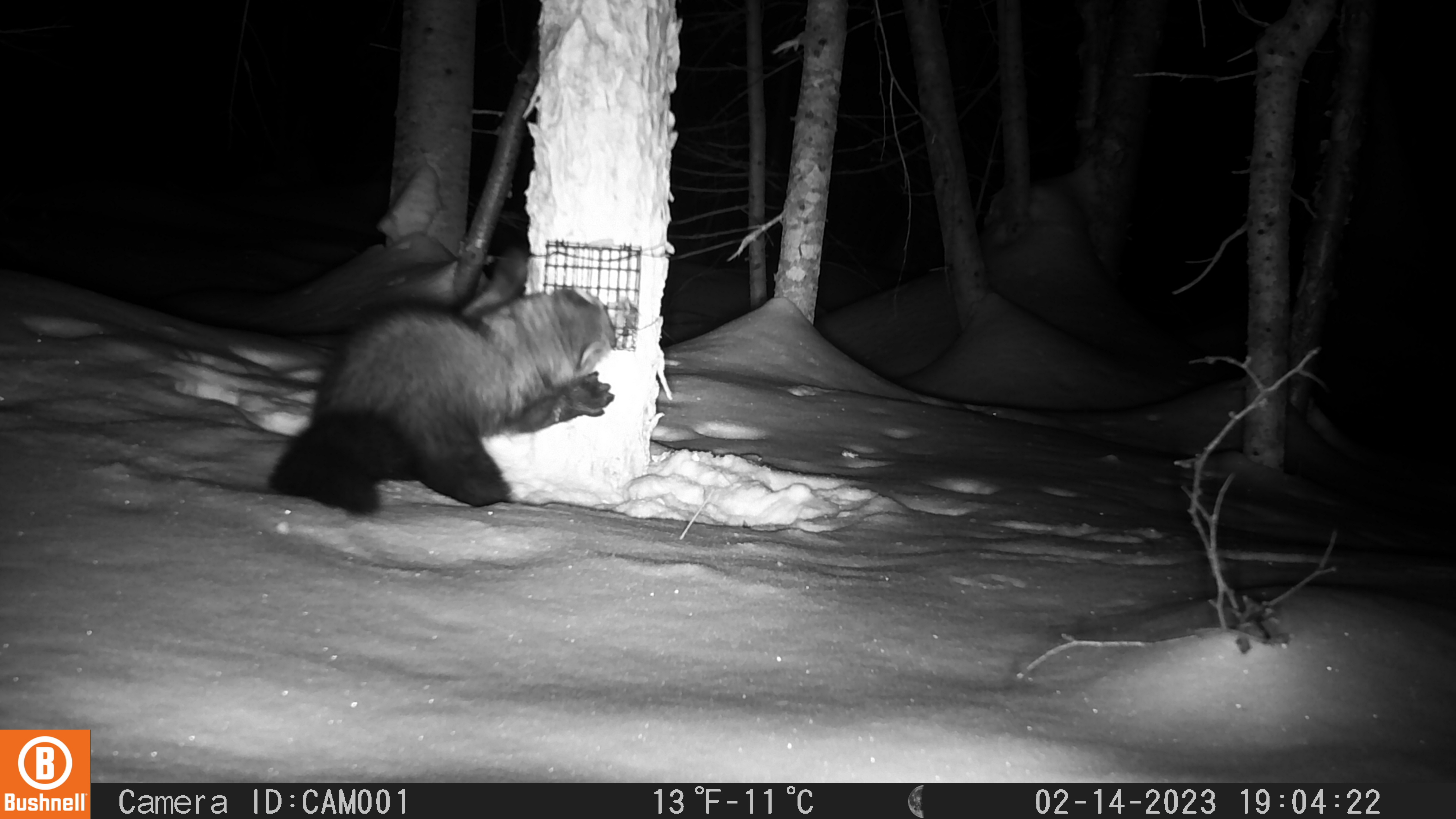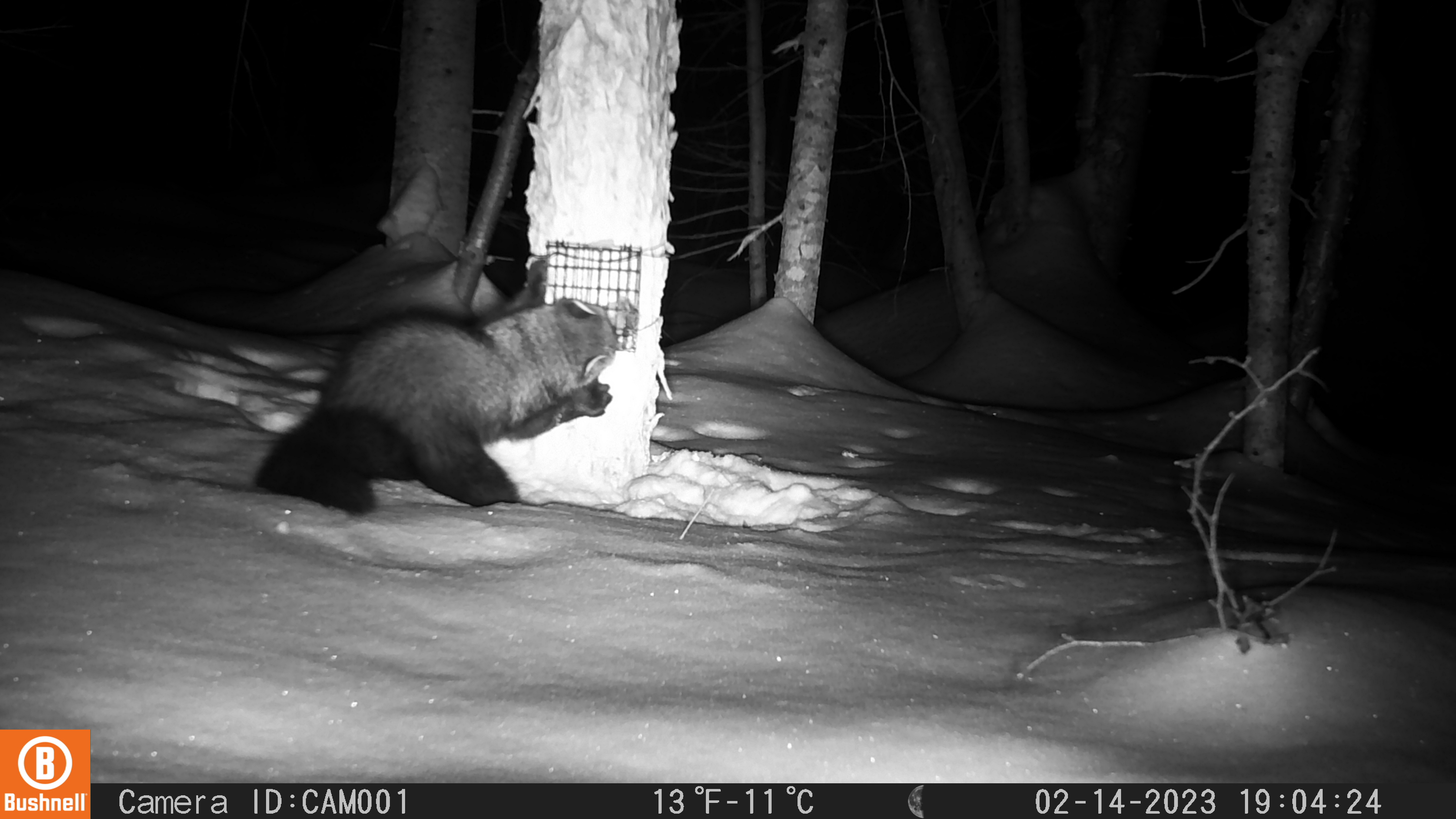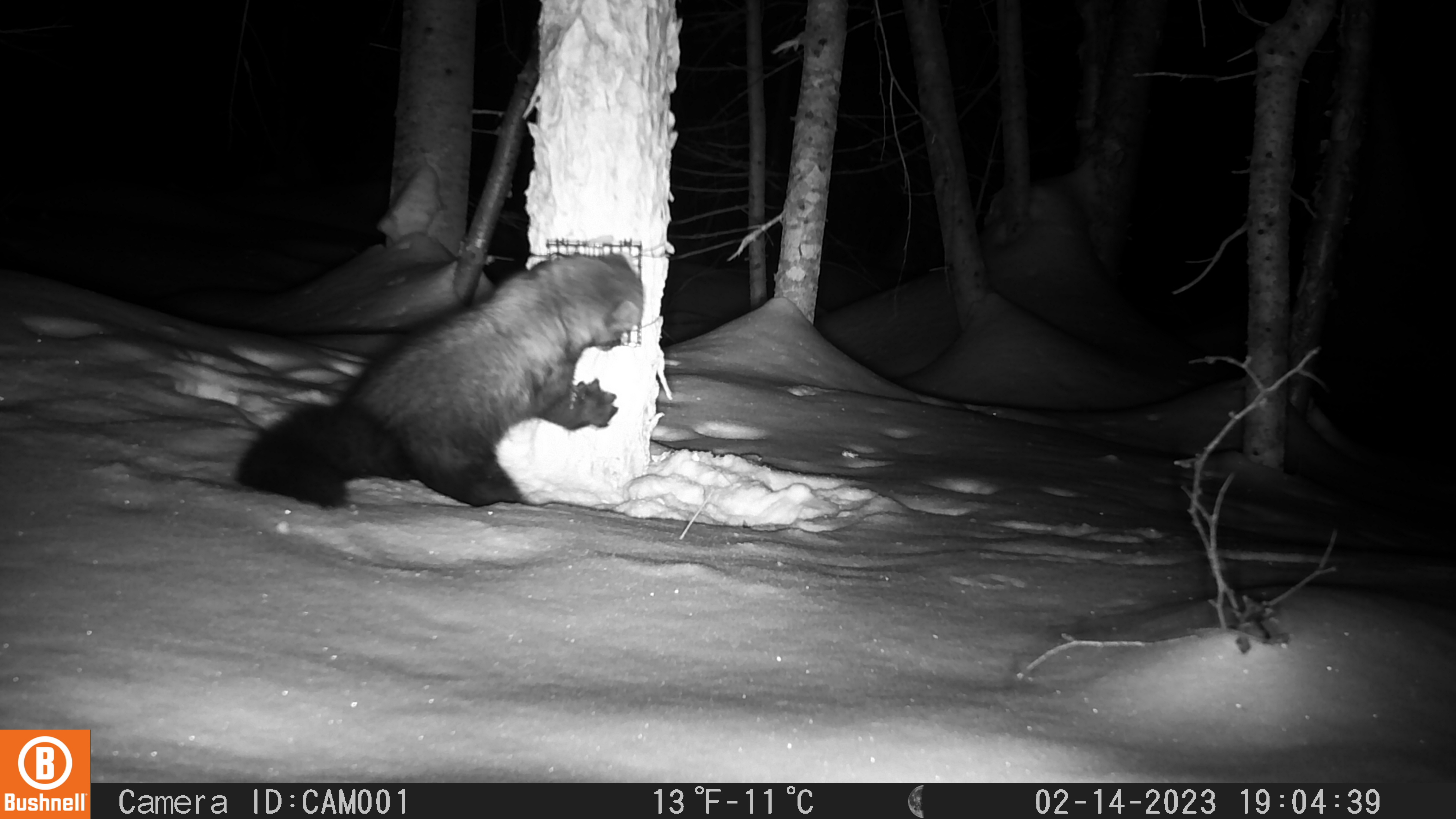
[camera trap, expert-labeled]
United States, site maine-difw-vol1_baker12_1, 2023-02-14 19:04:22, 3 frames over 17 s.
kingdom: Animalia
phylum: Chordata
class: Mammalia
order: Carnivora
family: Mustelidae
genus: Pekania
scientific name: Pekania pennanti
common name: fisher